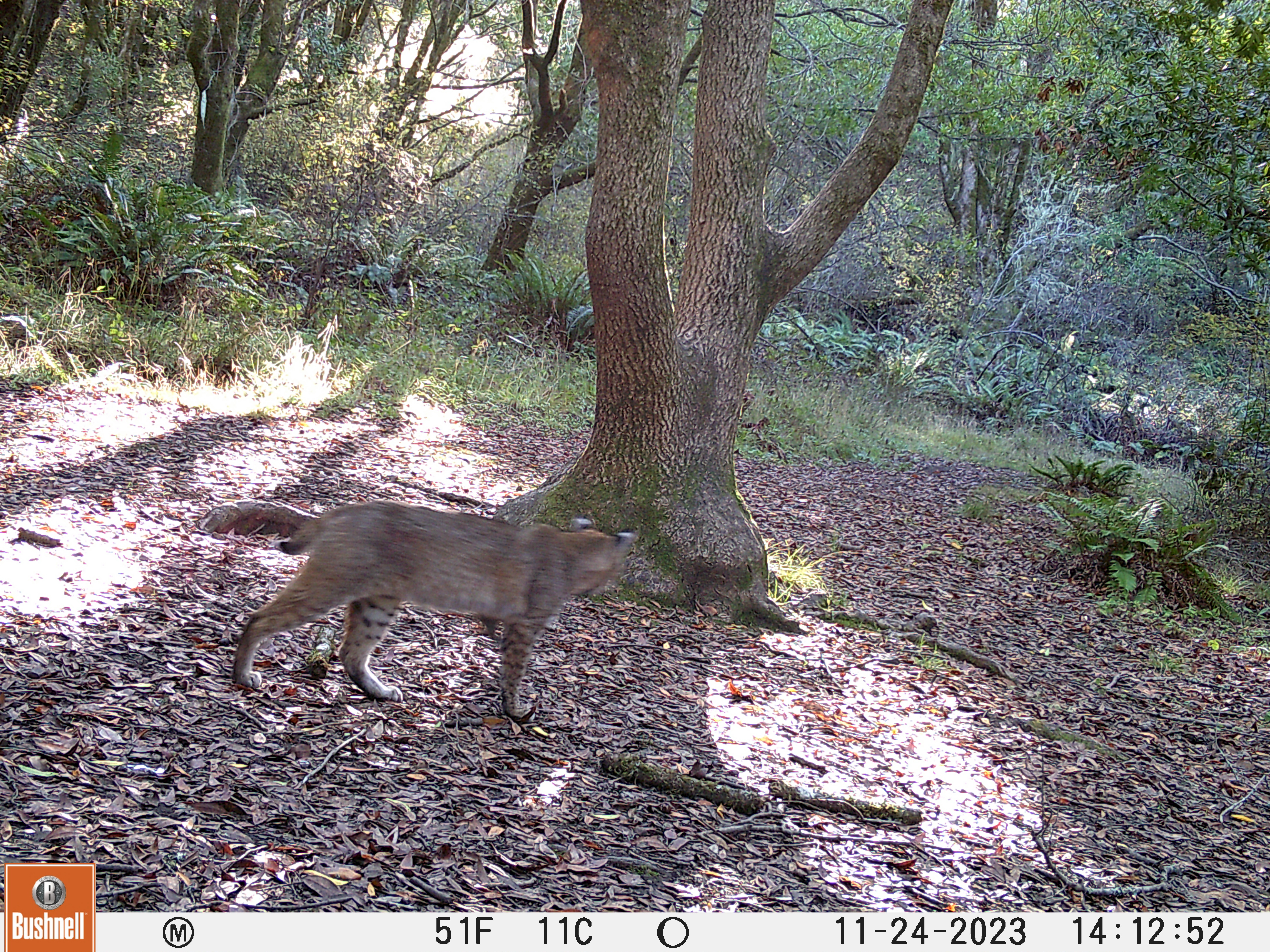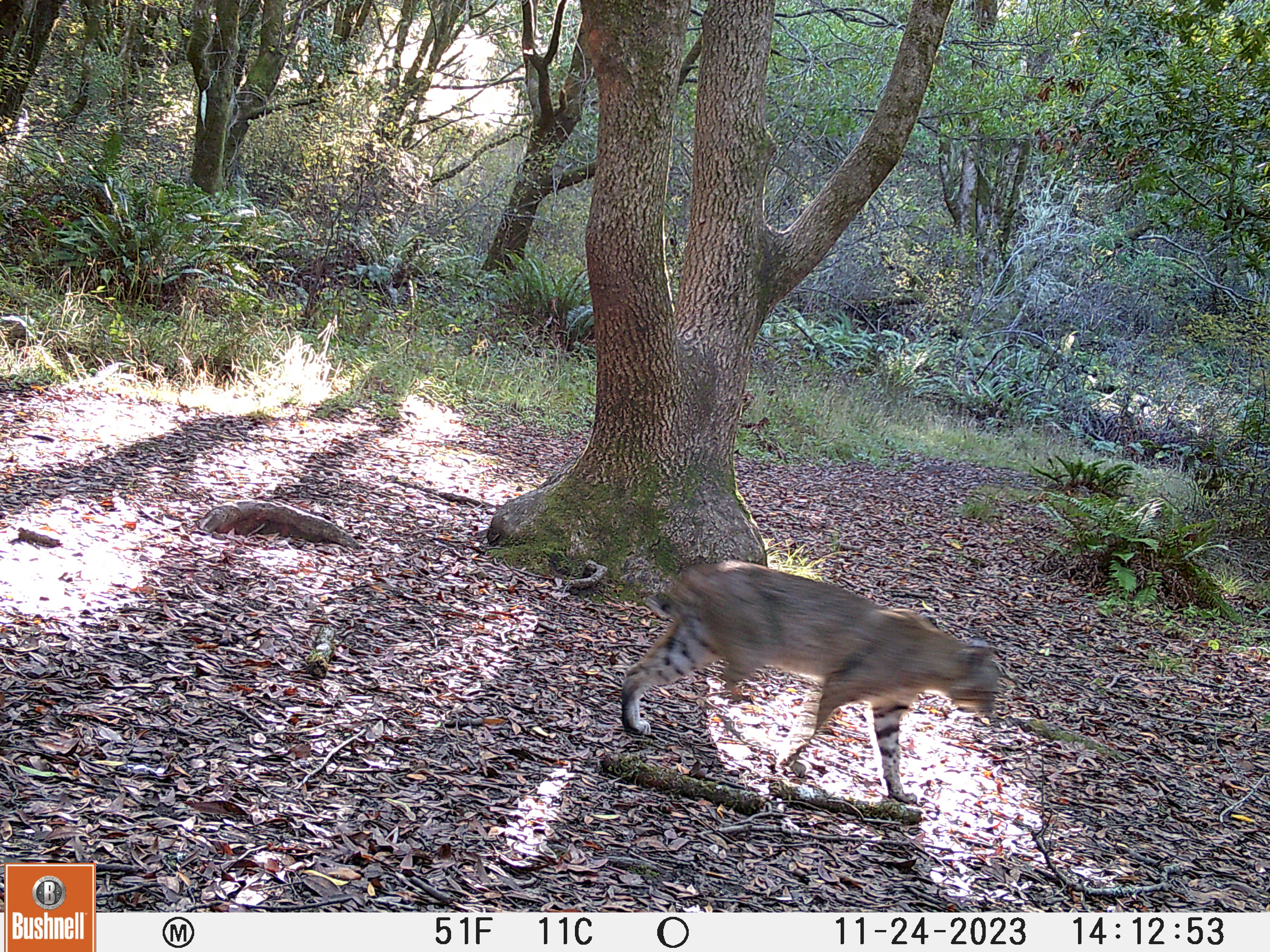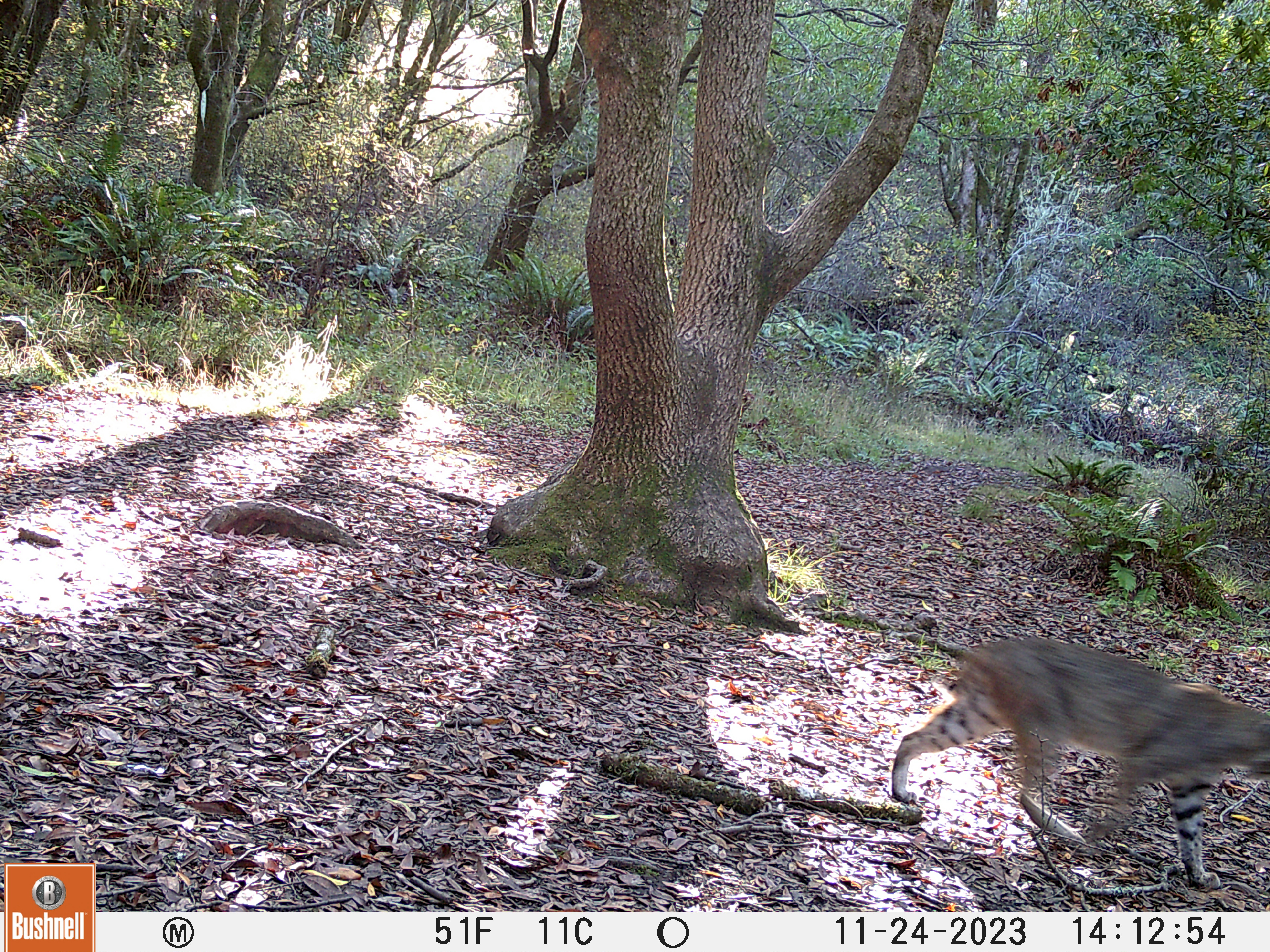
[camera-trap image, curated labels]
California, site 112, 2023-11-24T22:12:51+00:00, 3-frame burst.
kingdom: Animalia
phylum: Chordata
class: Mammalia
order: Carnivora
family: Felidae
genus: Lynx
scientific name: Lynx rufus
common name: bobcat